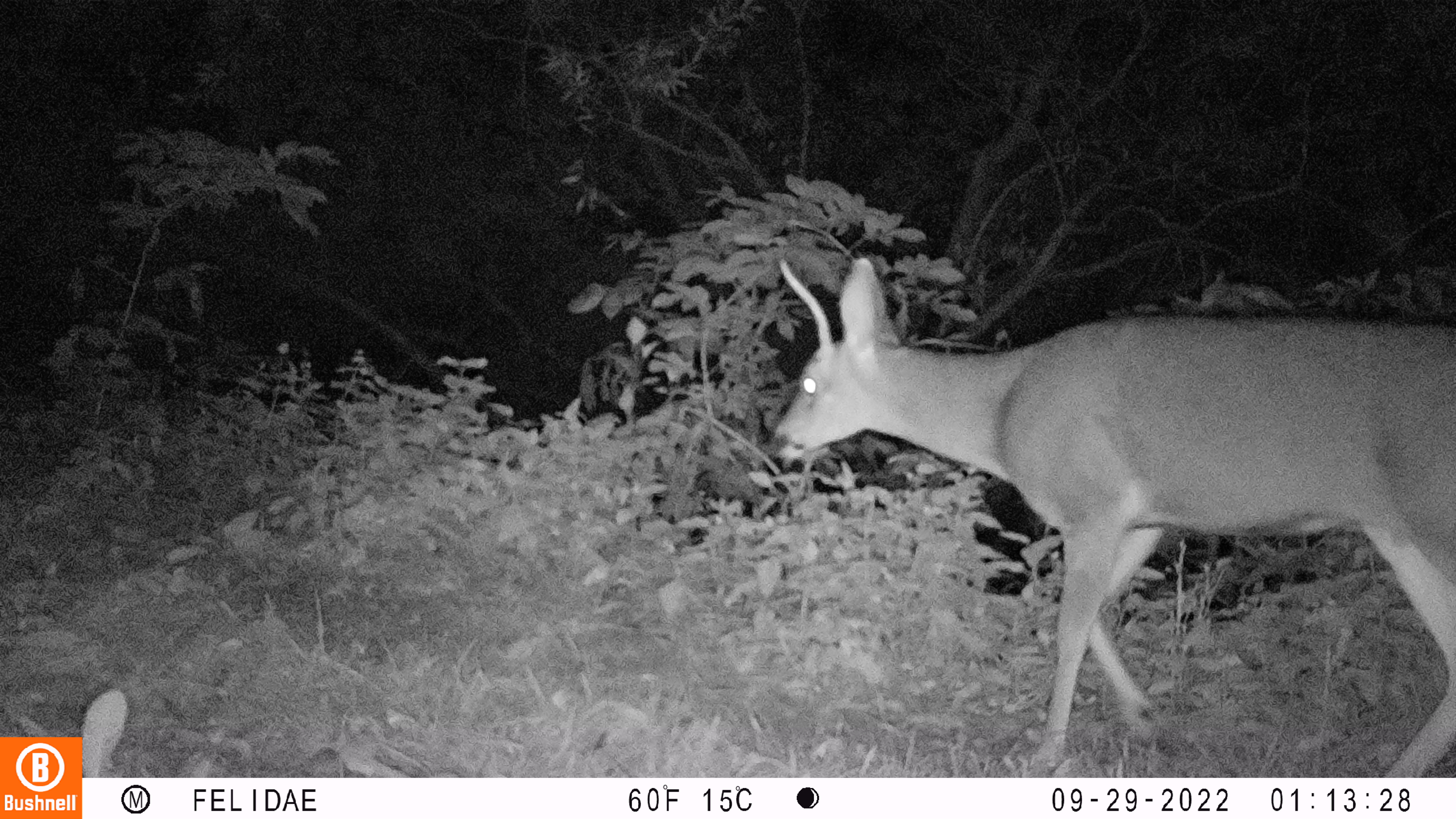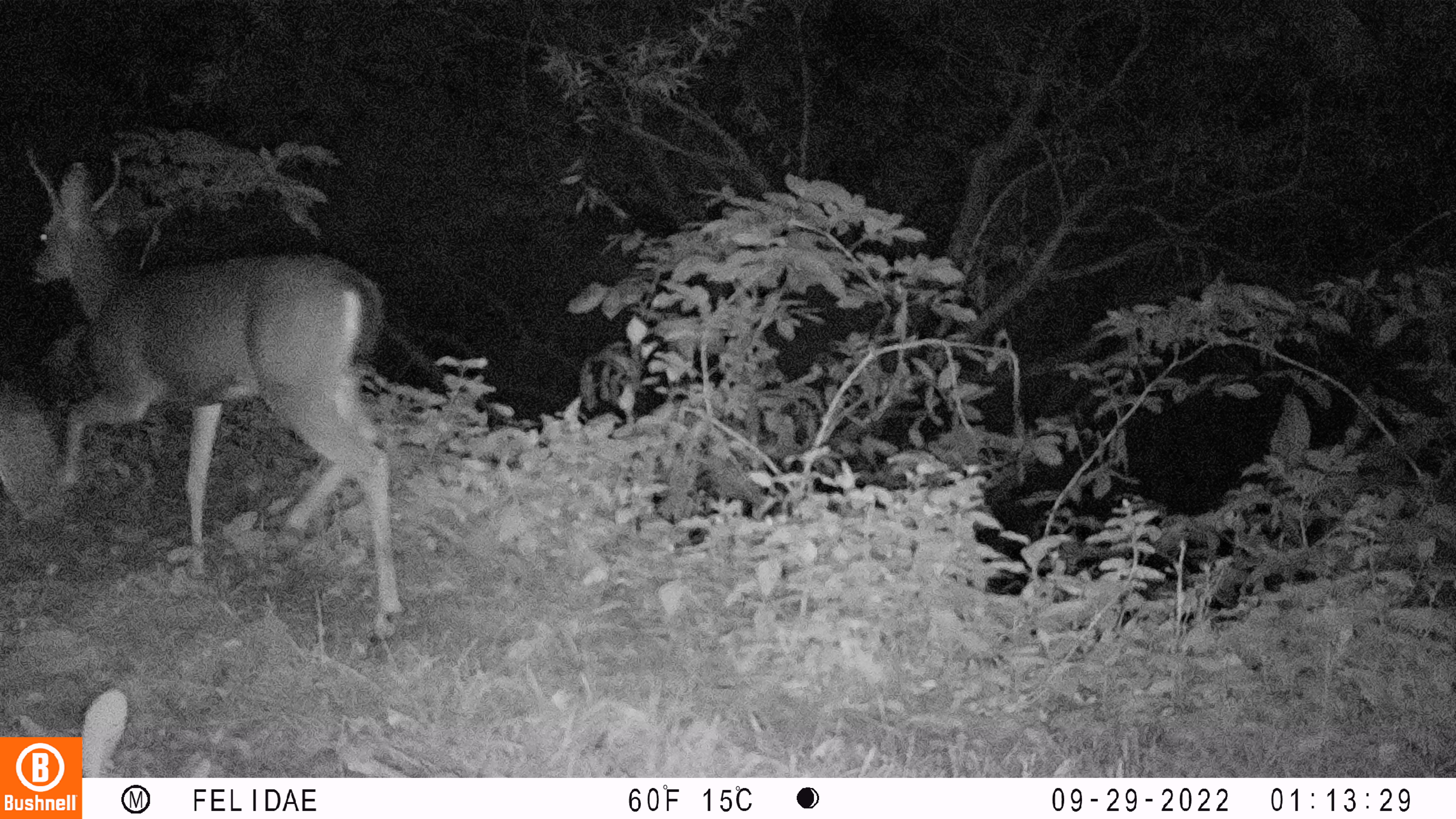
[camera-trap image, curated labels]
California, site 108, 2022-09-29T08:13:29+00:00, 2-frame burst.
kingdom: Animalia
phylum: Chordata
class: Mammalia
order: Artiodactyla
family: Cervidae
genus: Odocoileus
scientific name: Odocoileus hemionus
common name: mule deer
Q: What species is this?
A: Mule deer (Odocoileus hemionus).